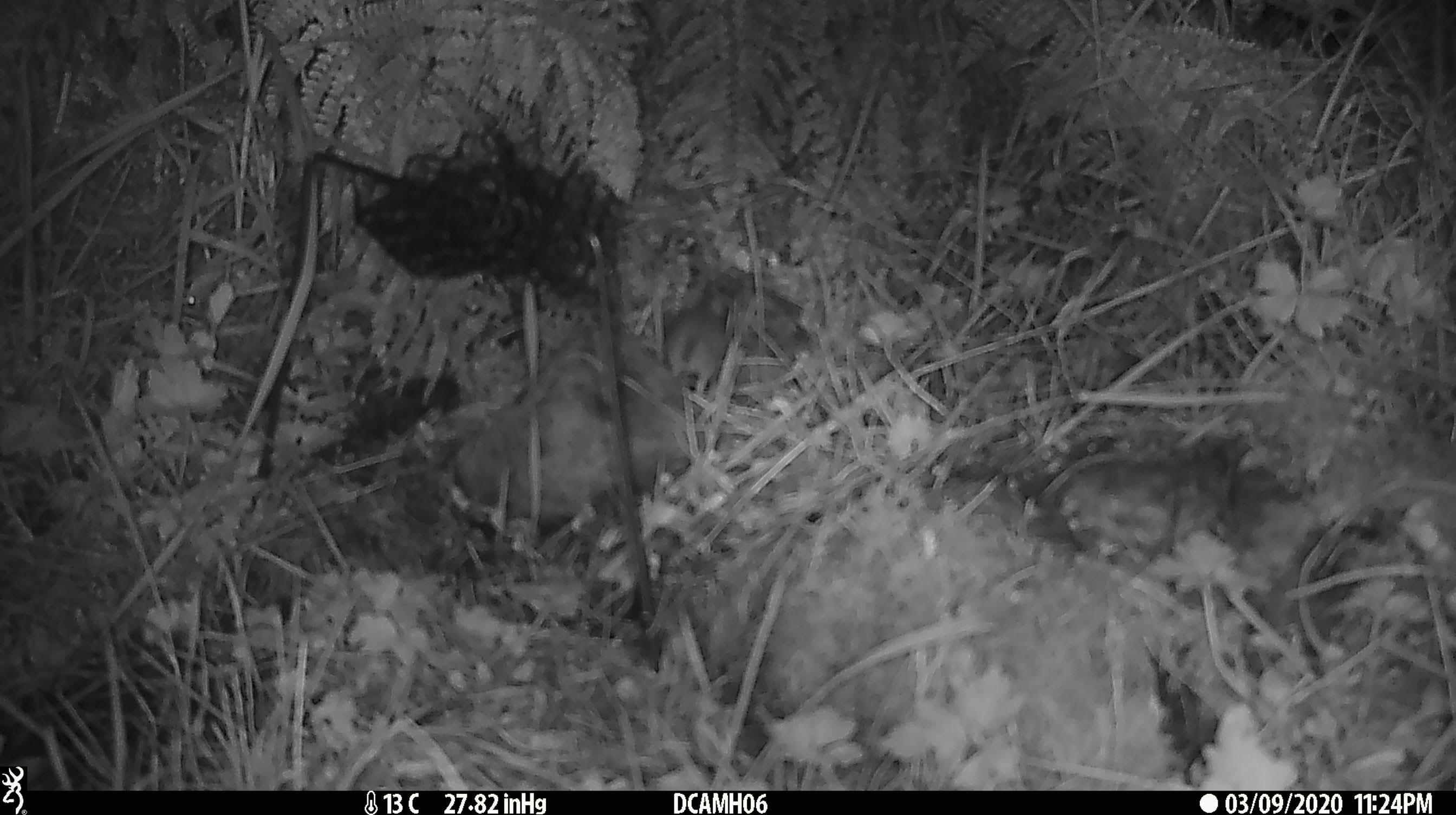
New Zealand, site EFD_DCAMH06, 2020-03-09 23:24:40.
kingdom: Animalia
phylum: Chordata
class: Mammalia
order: Rodentia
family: Muridae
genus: Mus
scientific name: Mus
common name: mouse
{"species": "mouse (Mus)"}